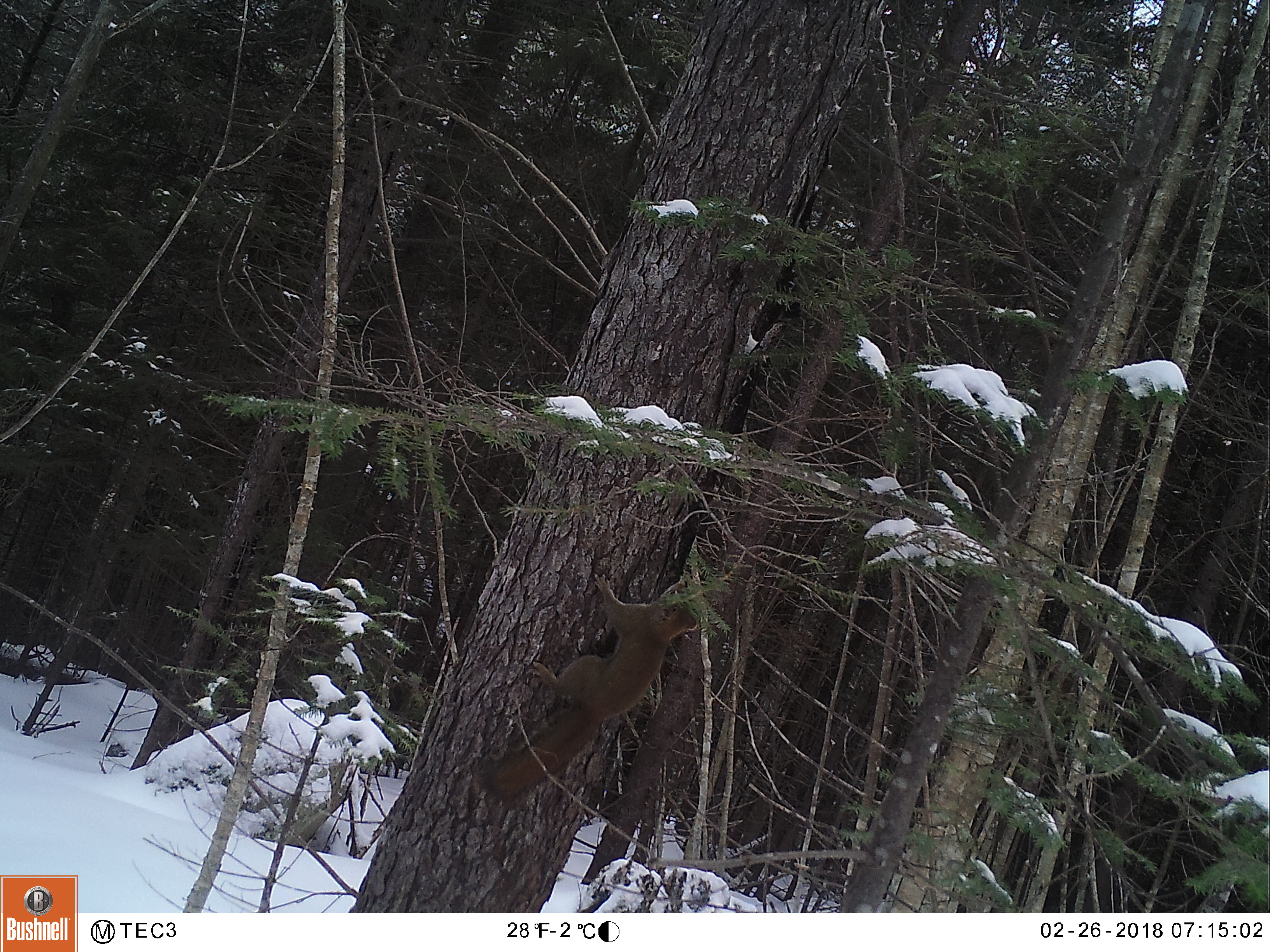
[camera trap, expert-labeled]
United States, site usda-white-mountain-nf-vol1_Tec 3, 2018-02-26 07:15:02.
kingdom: Animalia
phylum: Chordata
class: Mammalia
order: Rodentia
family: Sciuridae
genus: Tamiasciurus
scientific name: Tamiasciurus hudsonicus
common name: red squirrel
Red squirrel (Tamiasciurus hudsonicus).